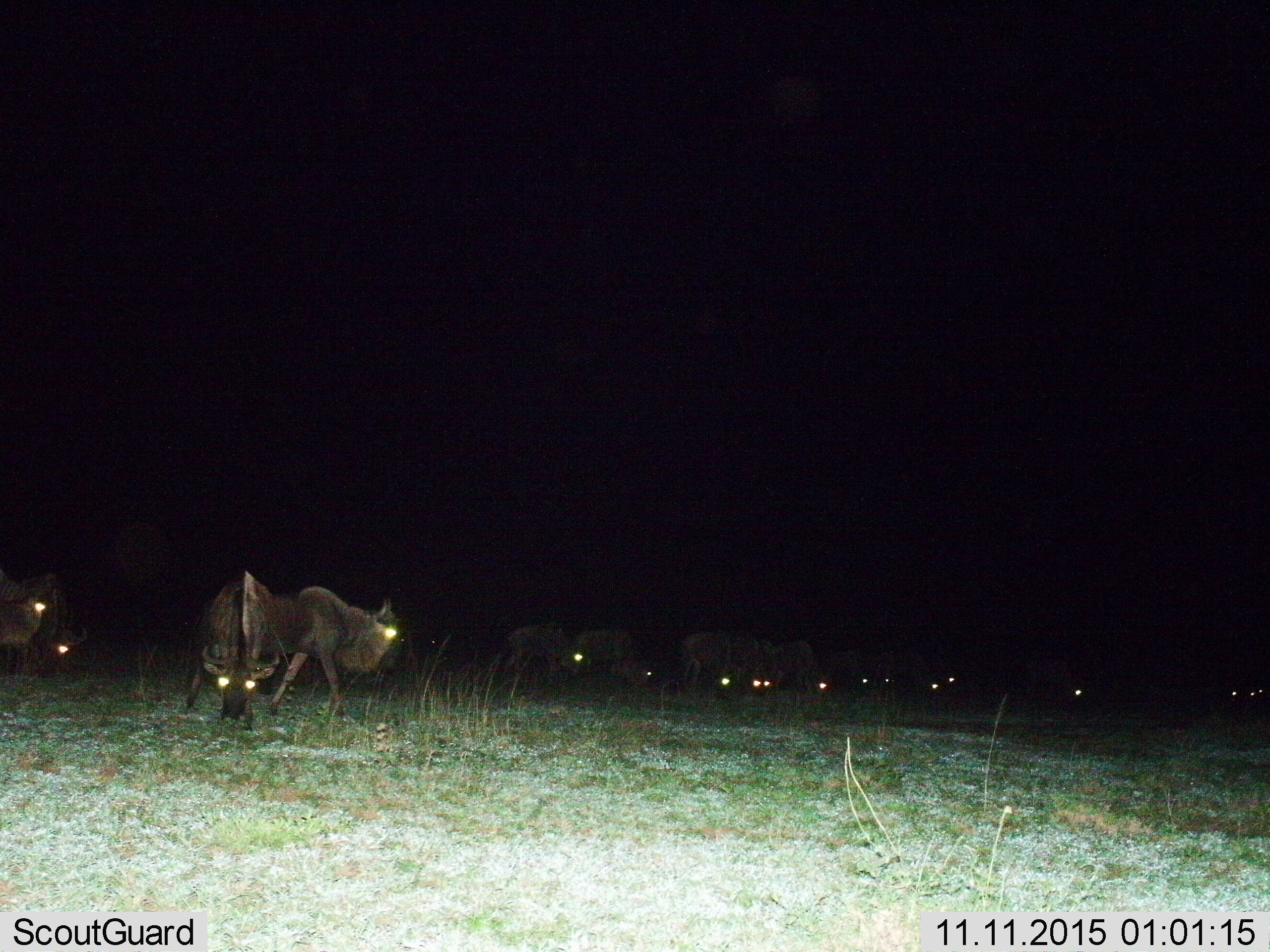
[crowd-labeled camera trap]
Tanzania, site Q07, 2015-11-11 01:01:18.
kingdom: Animalia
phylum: Chordata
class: Mammalia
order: Artiodactyla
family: Bovidae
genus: Connochaetes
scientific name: Connochaetes taurinus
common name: blue wildebeest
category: wildebeest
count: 11-50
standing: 50%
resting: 0%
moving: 0%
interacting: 0%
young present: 0%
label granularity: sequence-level